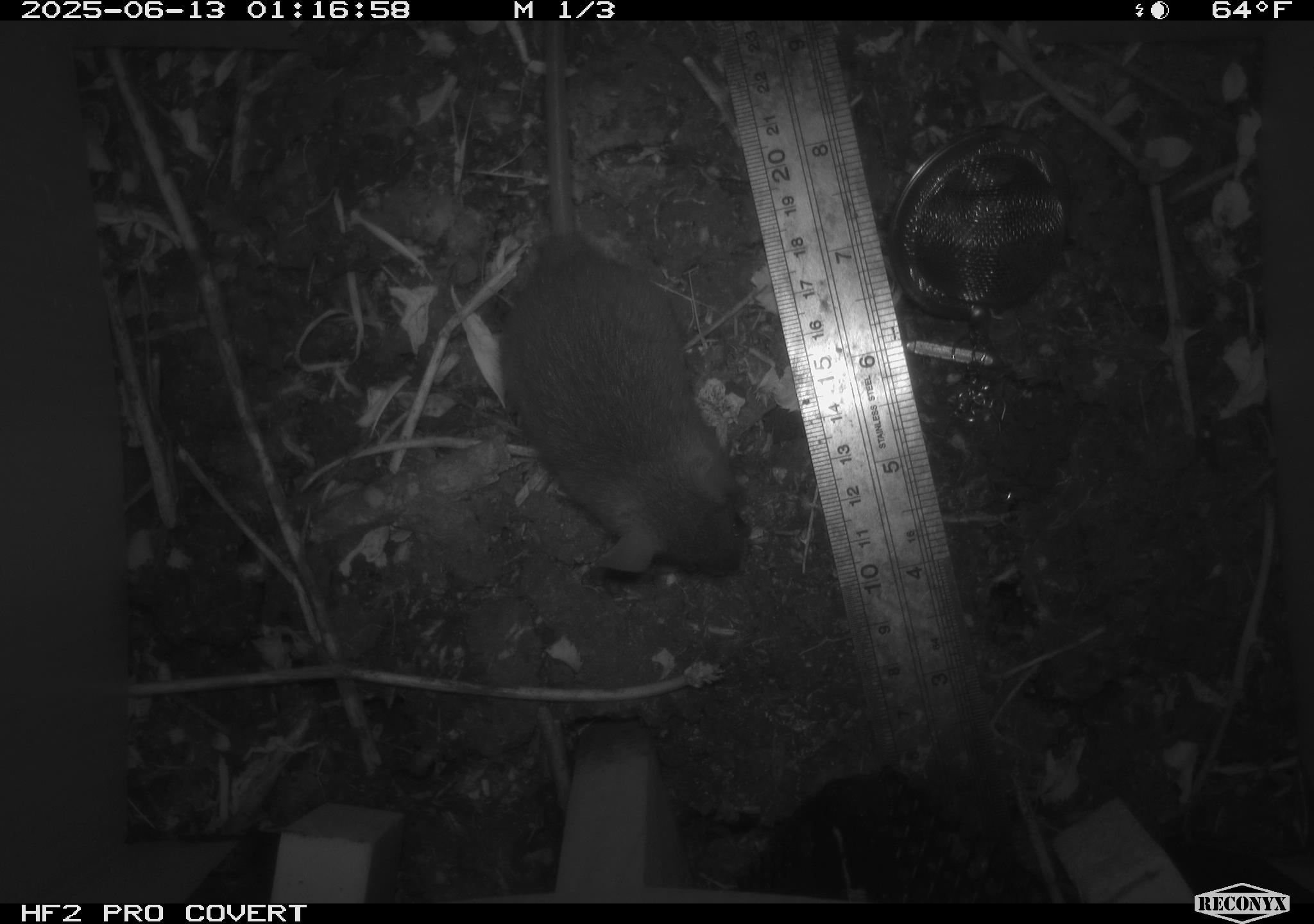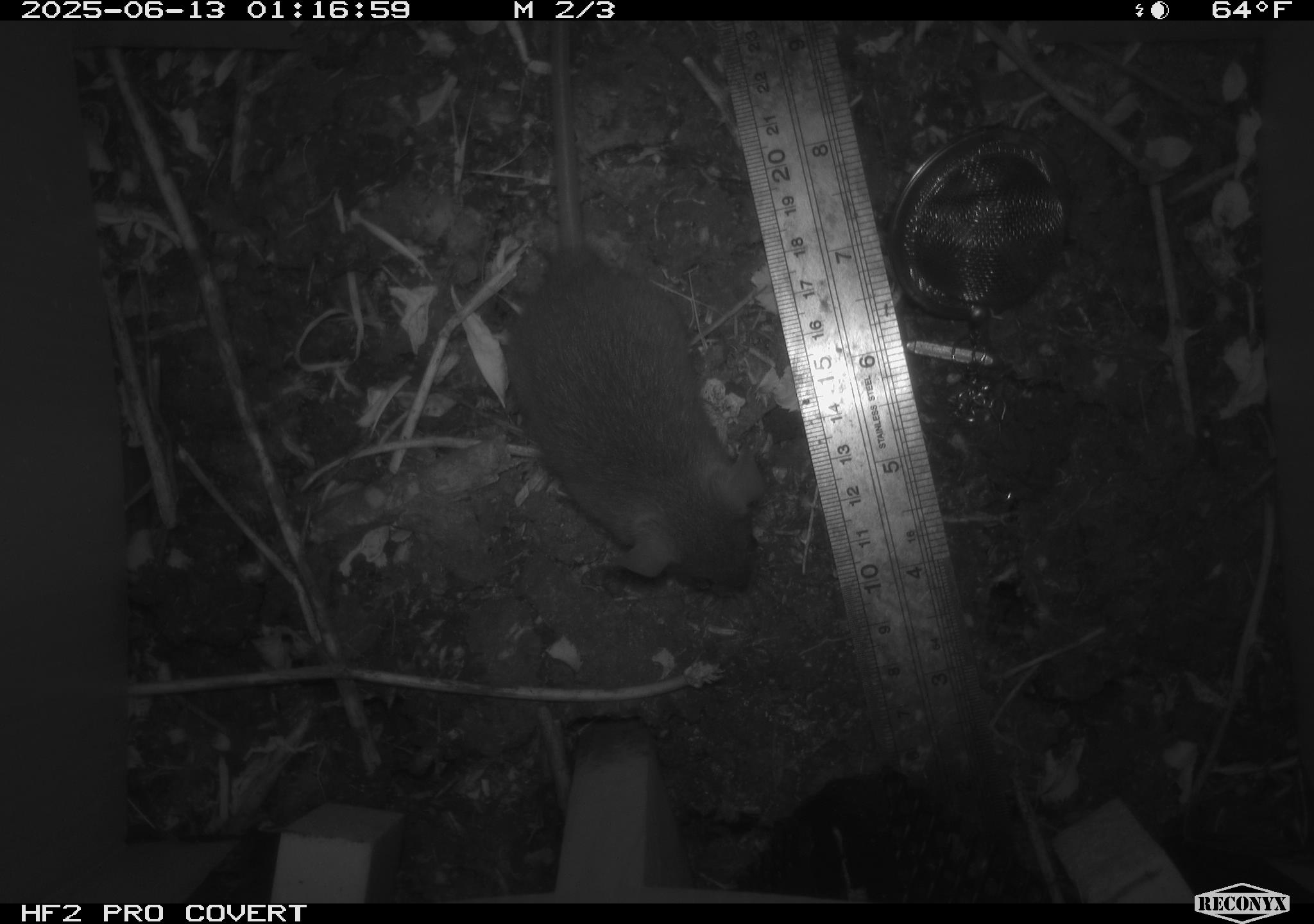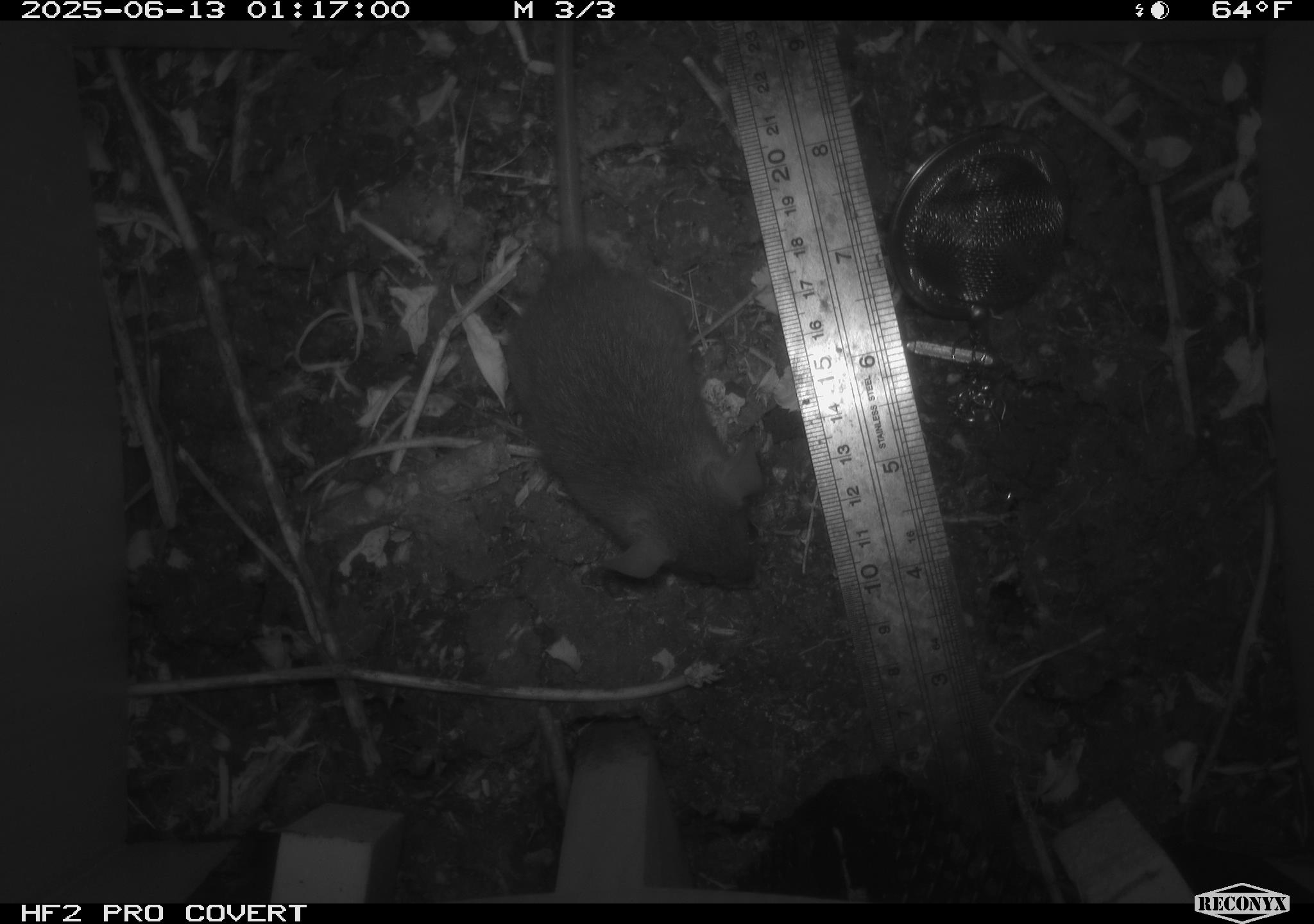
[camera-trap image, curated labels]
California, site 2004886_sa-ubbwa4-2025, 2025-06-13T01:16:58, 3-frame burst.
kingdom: Animalia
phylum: Chordata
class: Mammalia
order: Rodentia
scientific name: Rodentia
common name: rodent